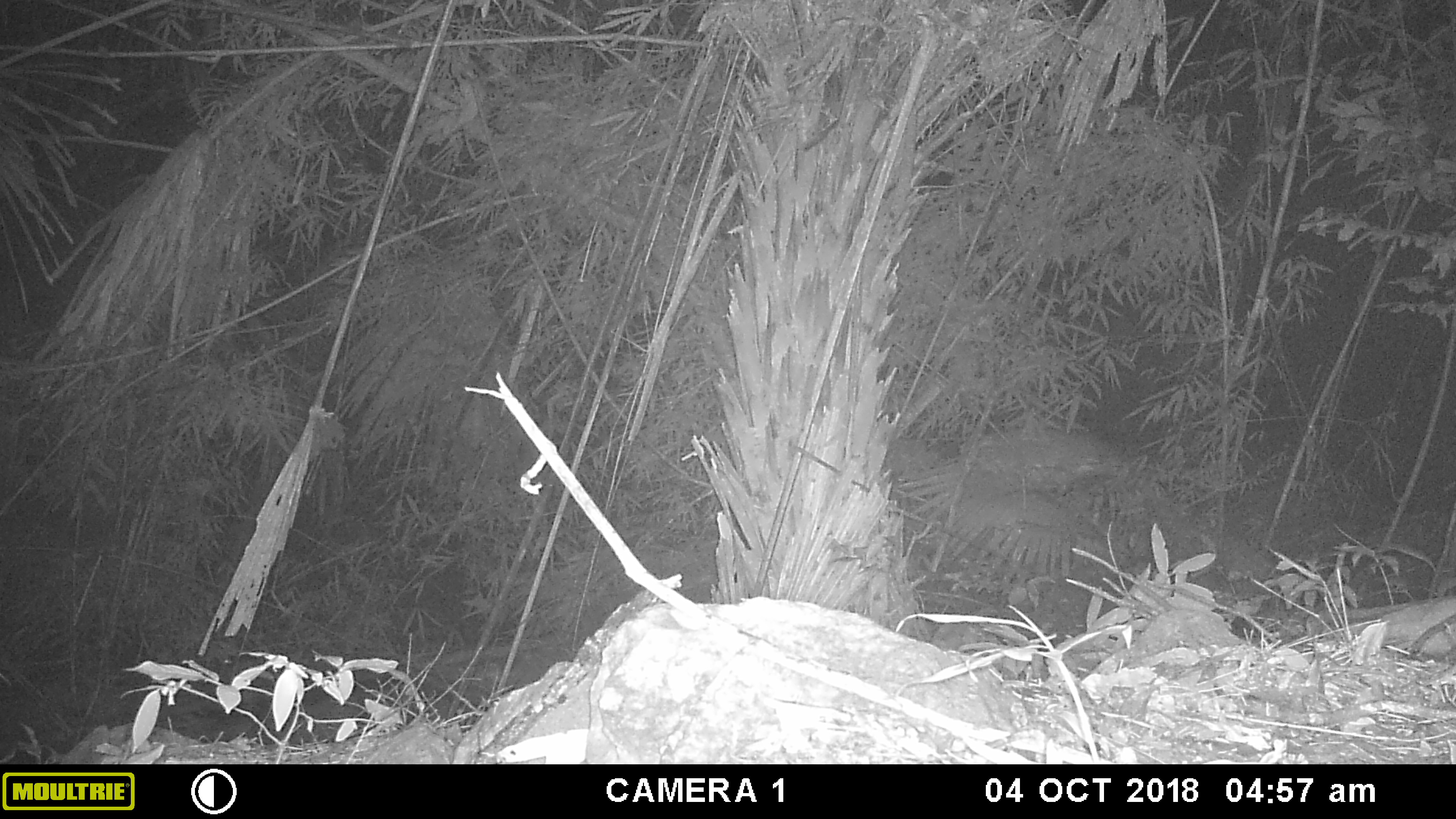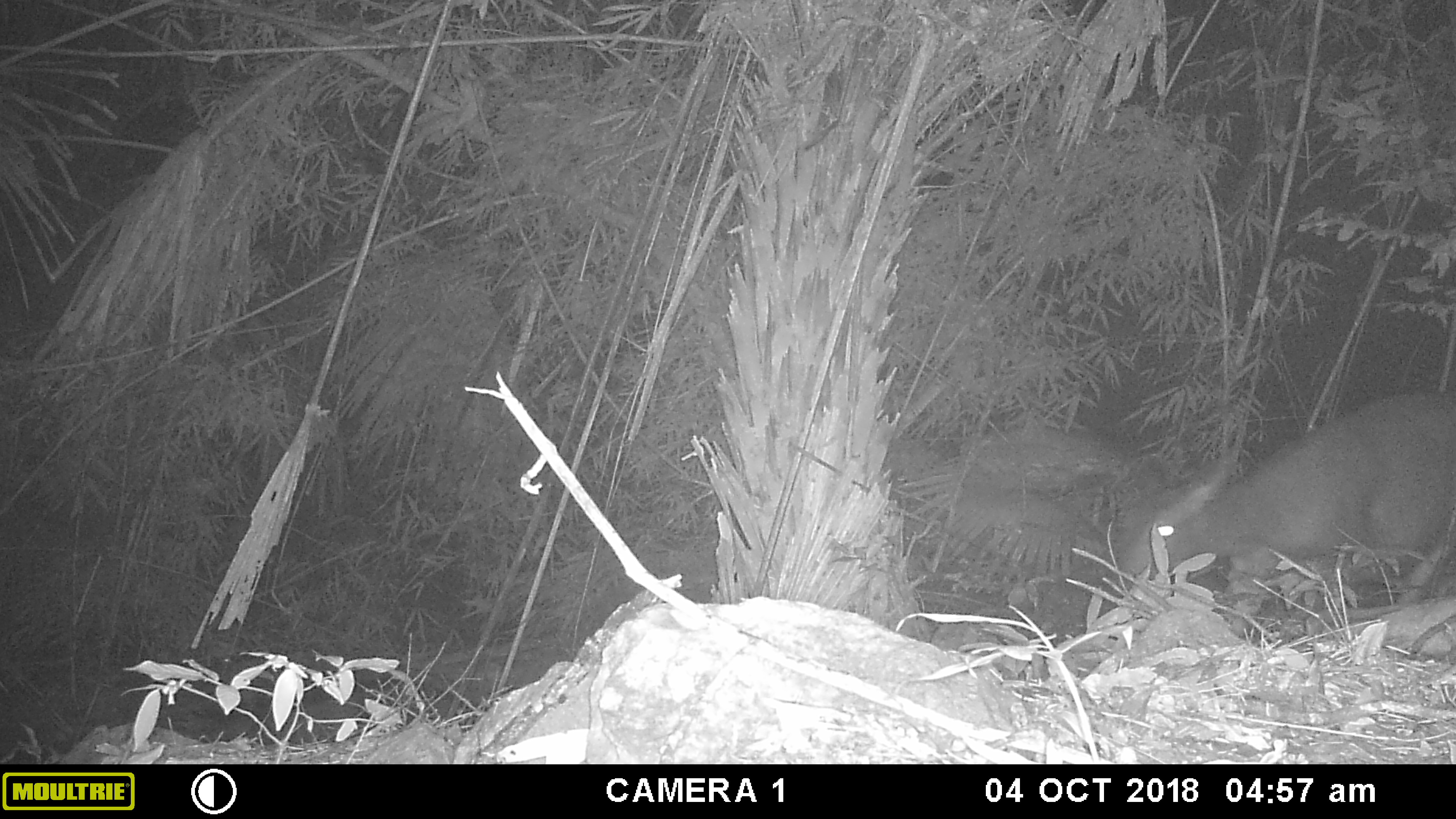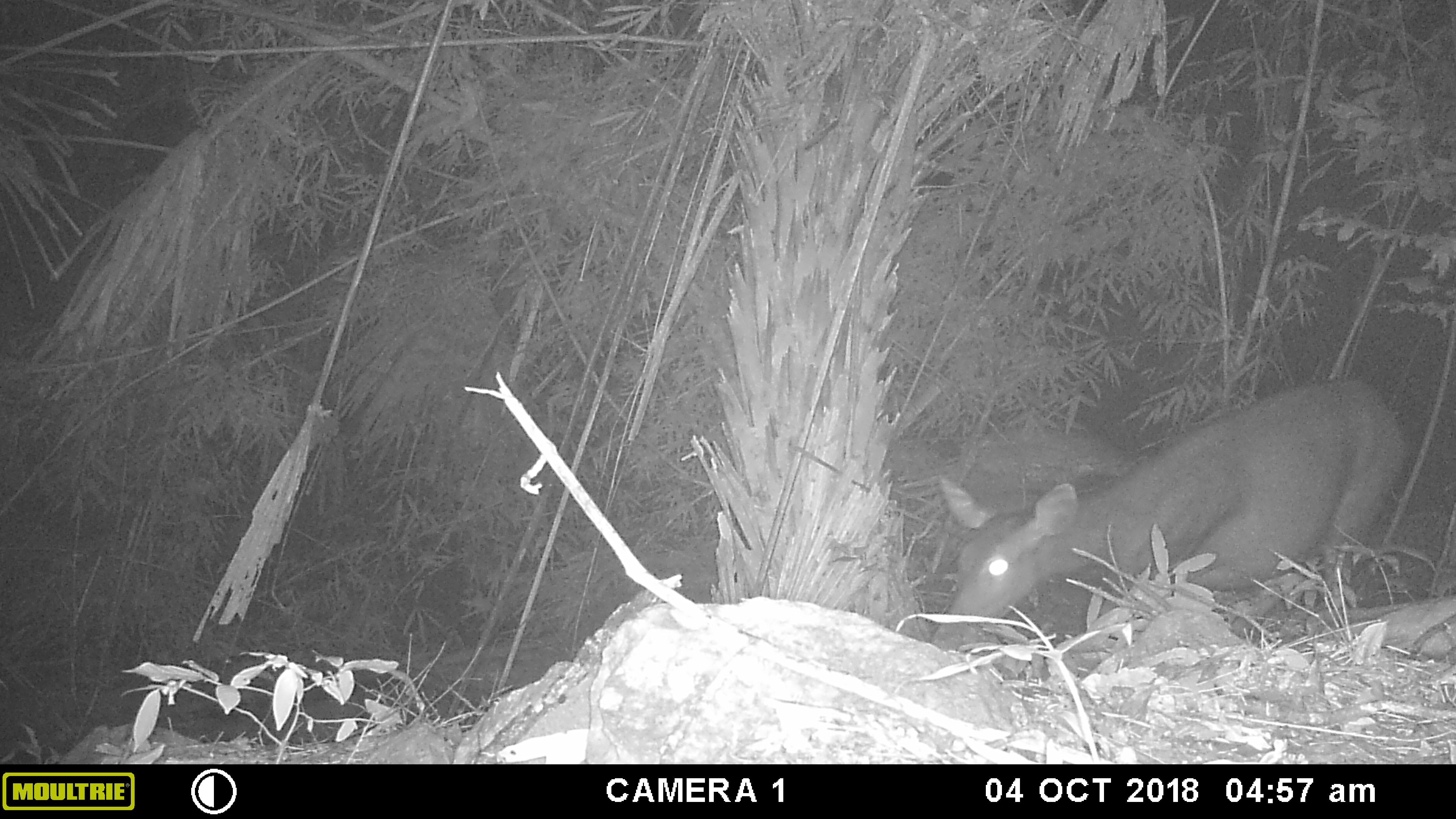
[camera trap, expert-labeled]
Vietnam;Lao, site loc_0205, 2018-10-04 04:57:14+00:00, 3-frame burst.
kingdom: Animalia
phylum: Chordata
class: Mammalia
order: Artiodactyla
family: Cervidae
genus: Rusa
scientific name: Rusa unicolor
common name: sambar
Sambar (Rusa unicolor). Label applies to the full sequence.